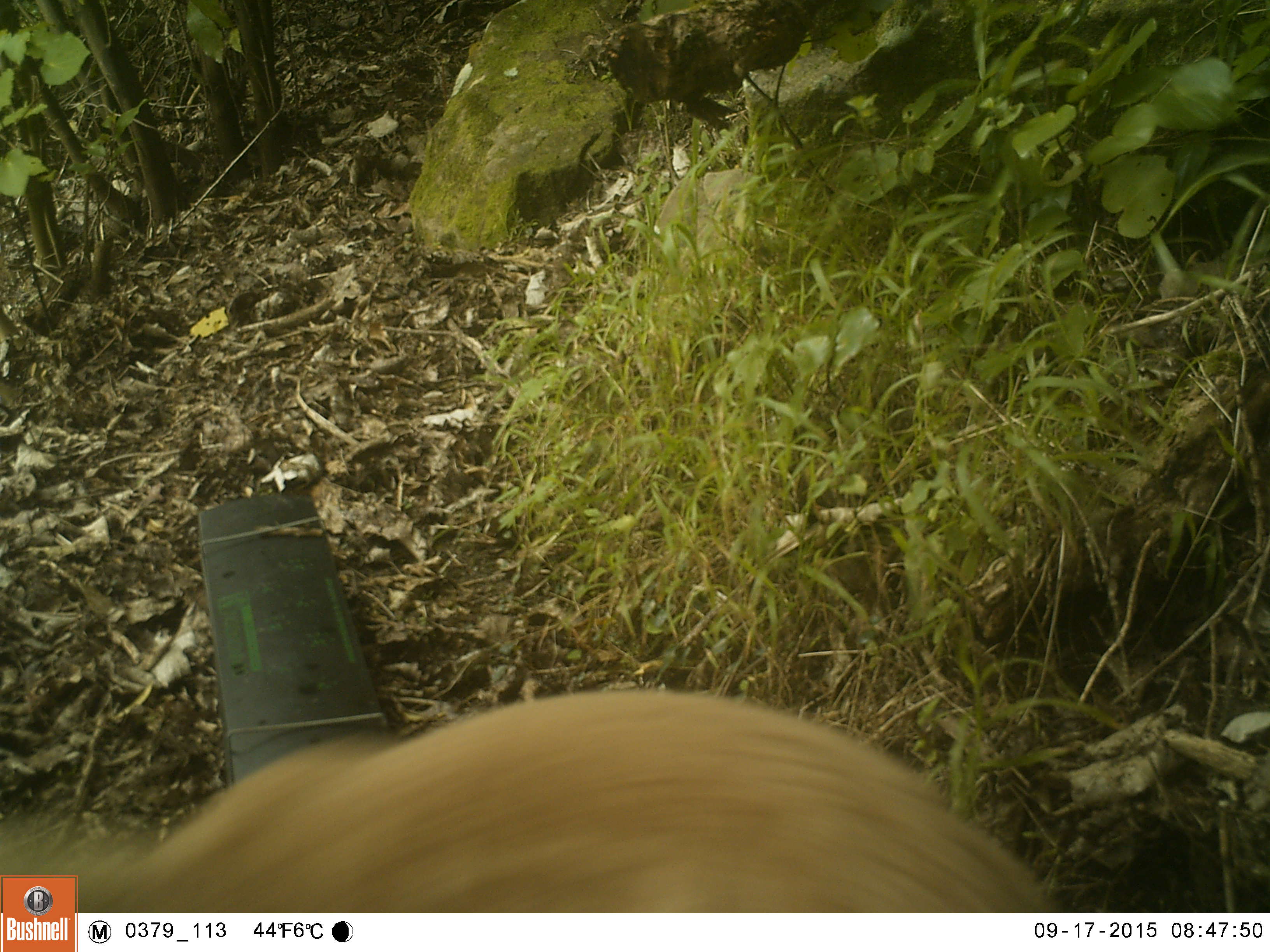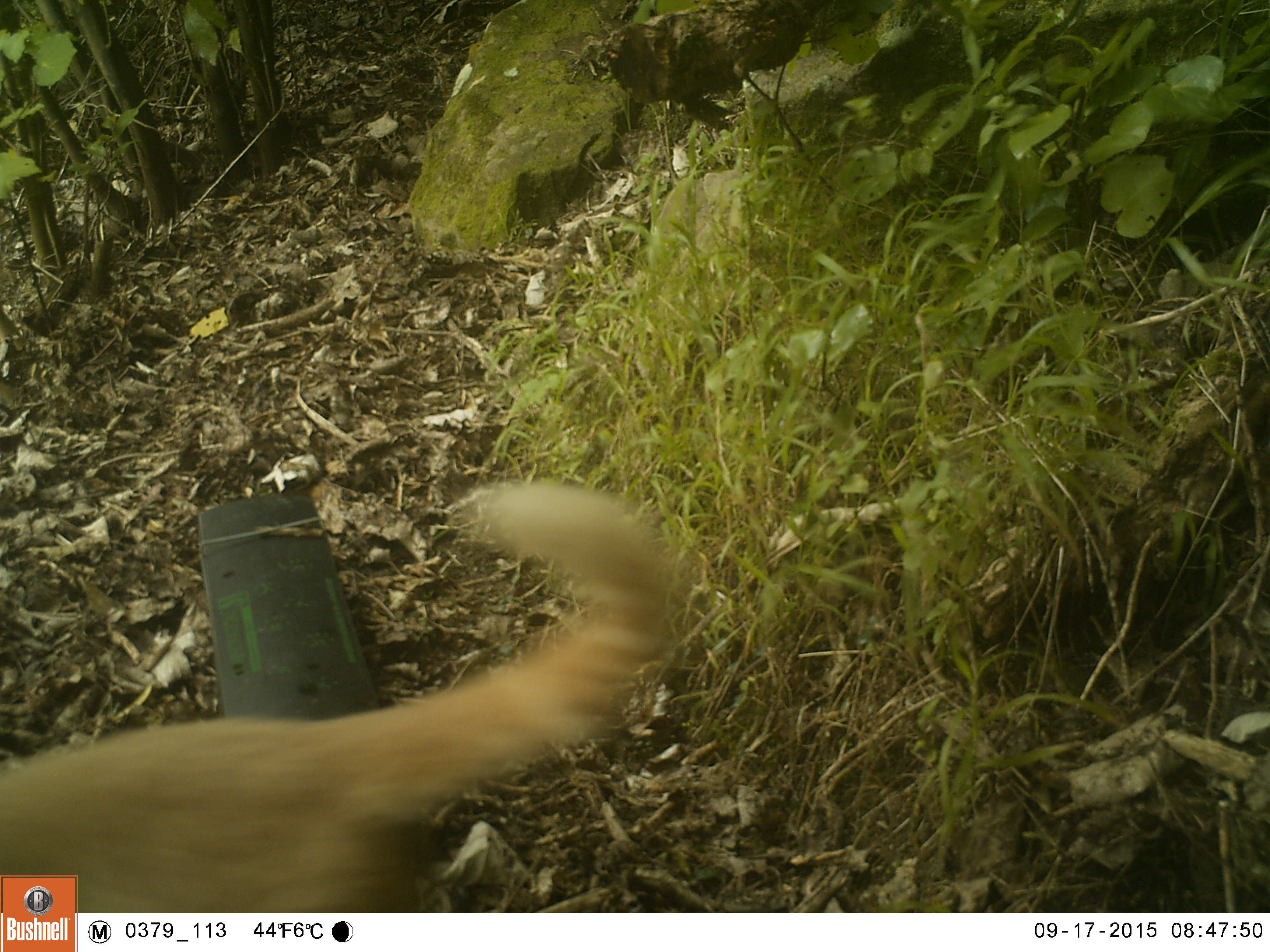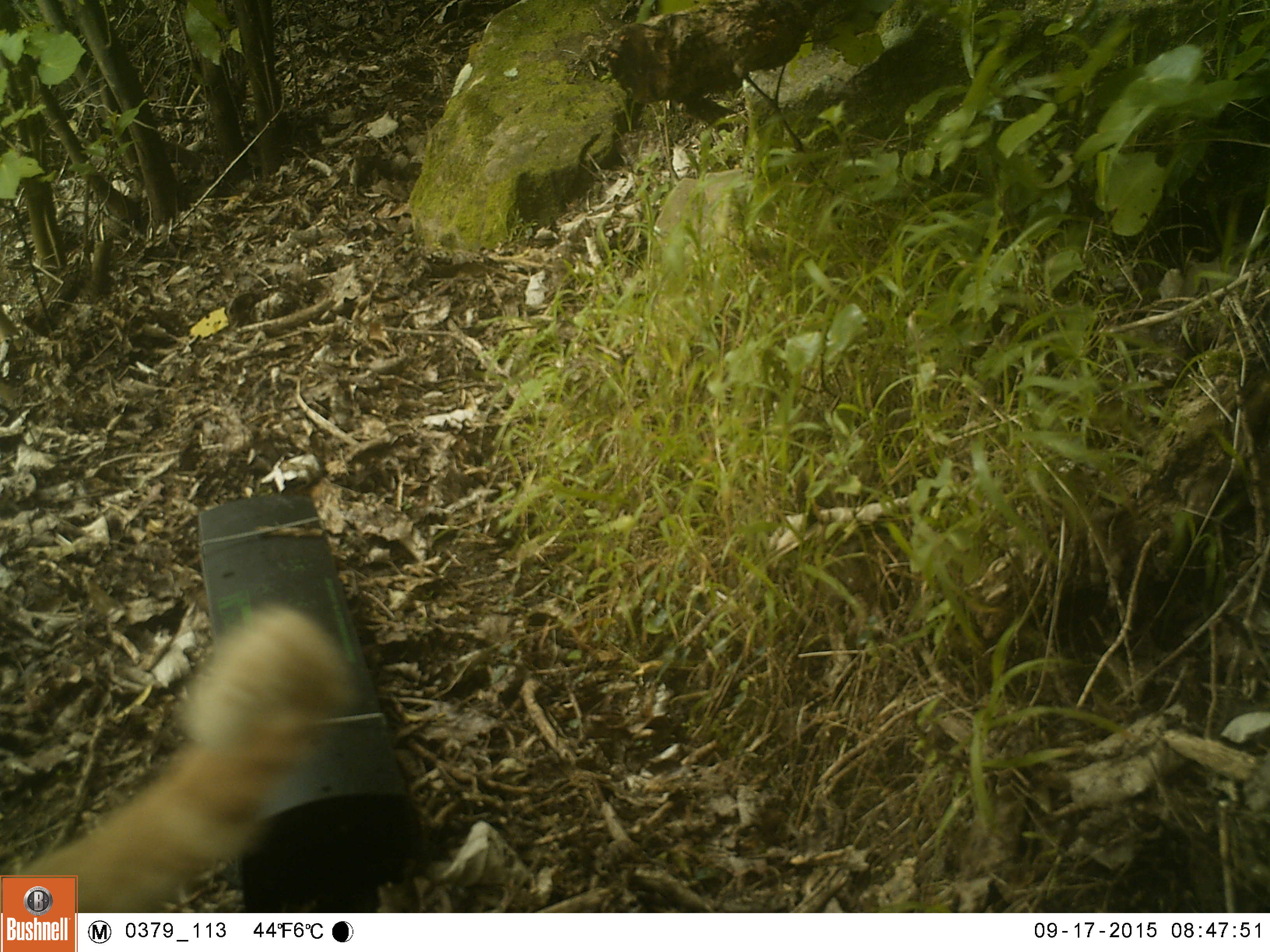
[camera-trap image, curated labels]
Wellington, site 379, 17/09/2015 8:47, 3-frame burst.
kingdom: Animalia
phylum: Chordata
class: Mammalia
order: Carnivora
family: Felidae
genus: Felis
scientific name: Felis catus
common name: cat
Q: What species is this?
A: Cat (Felis catus).